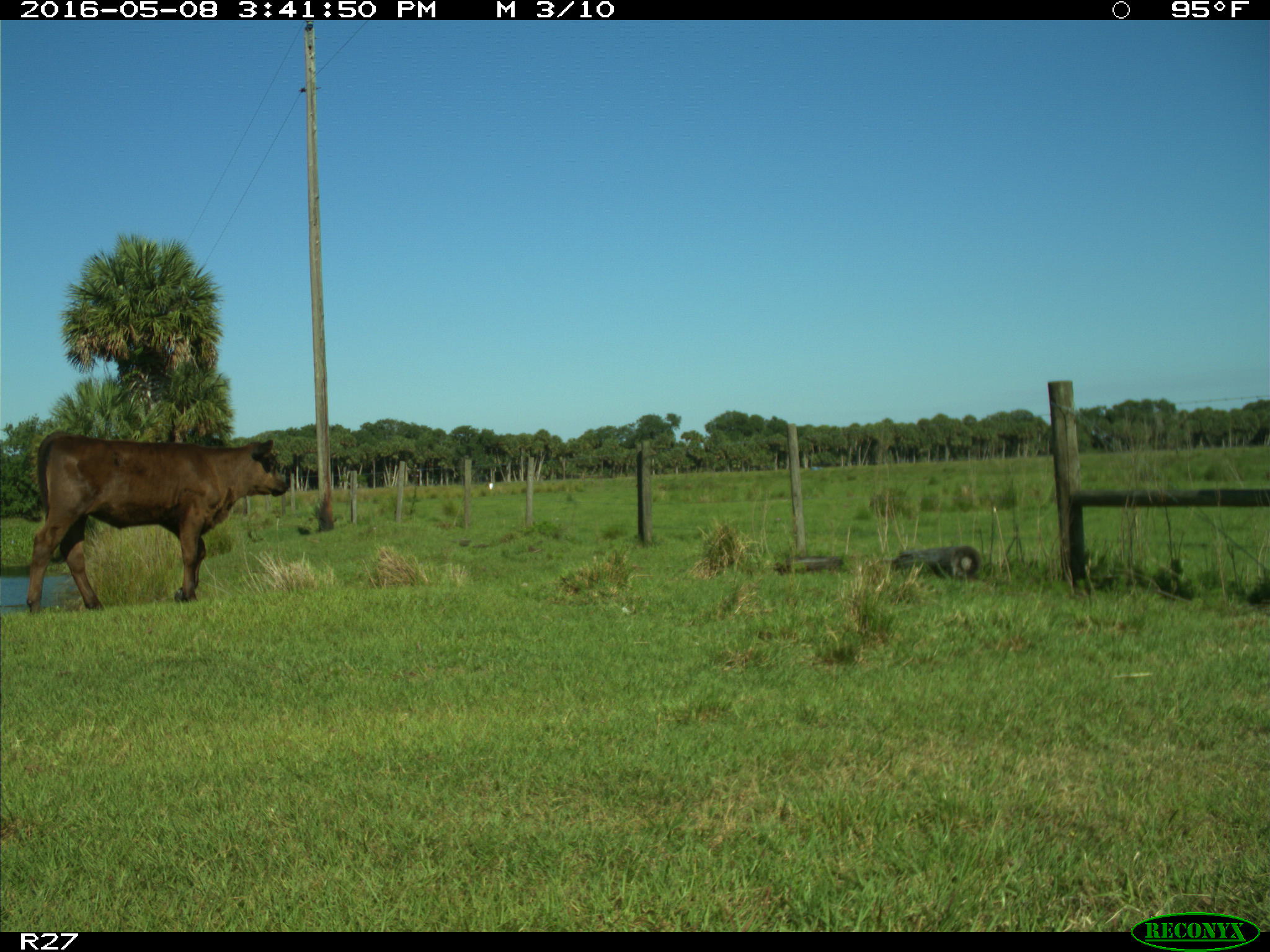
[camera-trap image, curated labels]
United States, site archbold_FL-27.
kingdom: Animalia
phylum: Chordata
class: Mammalia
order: Artiodactyla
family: Bovidae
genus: Bos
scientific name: Bos taurus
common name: domestic cow